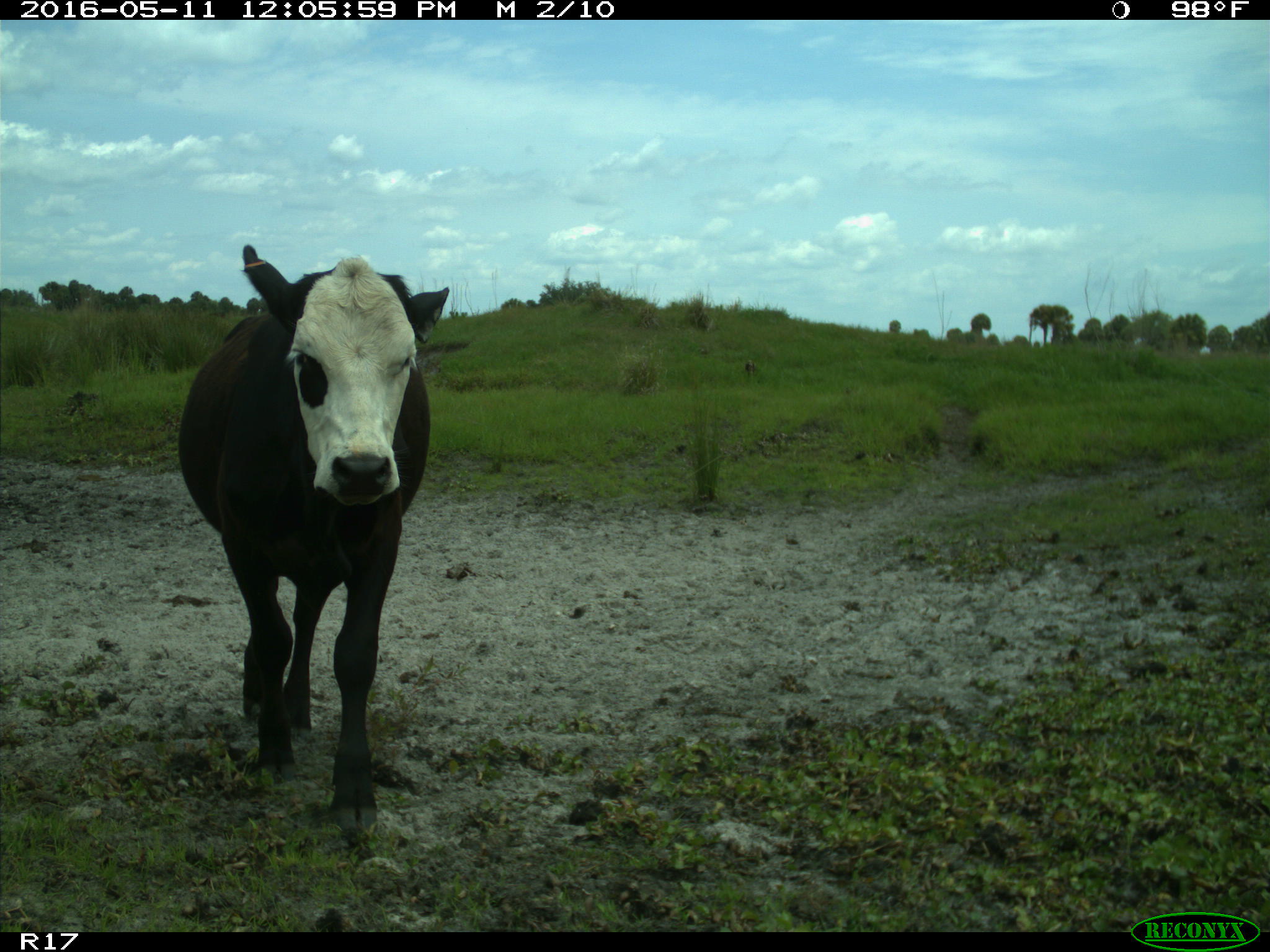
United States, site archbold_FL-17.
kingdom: Animalia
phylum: Chordata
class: Mammalia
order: Artiodactyla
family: Bovidae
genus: Bos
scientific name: Bos taurus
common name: domestic cow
Bos taurus (domestic cow).